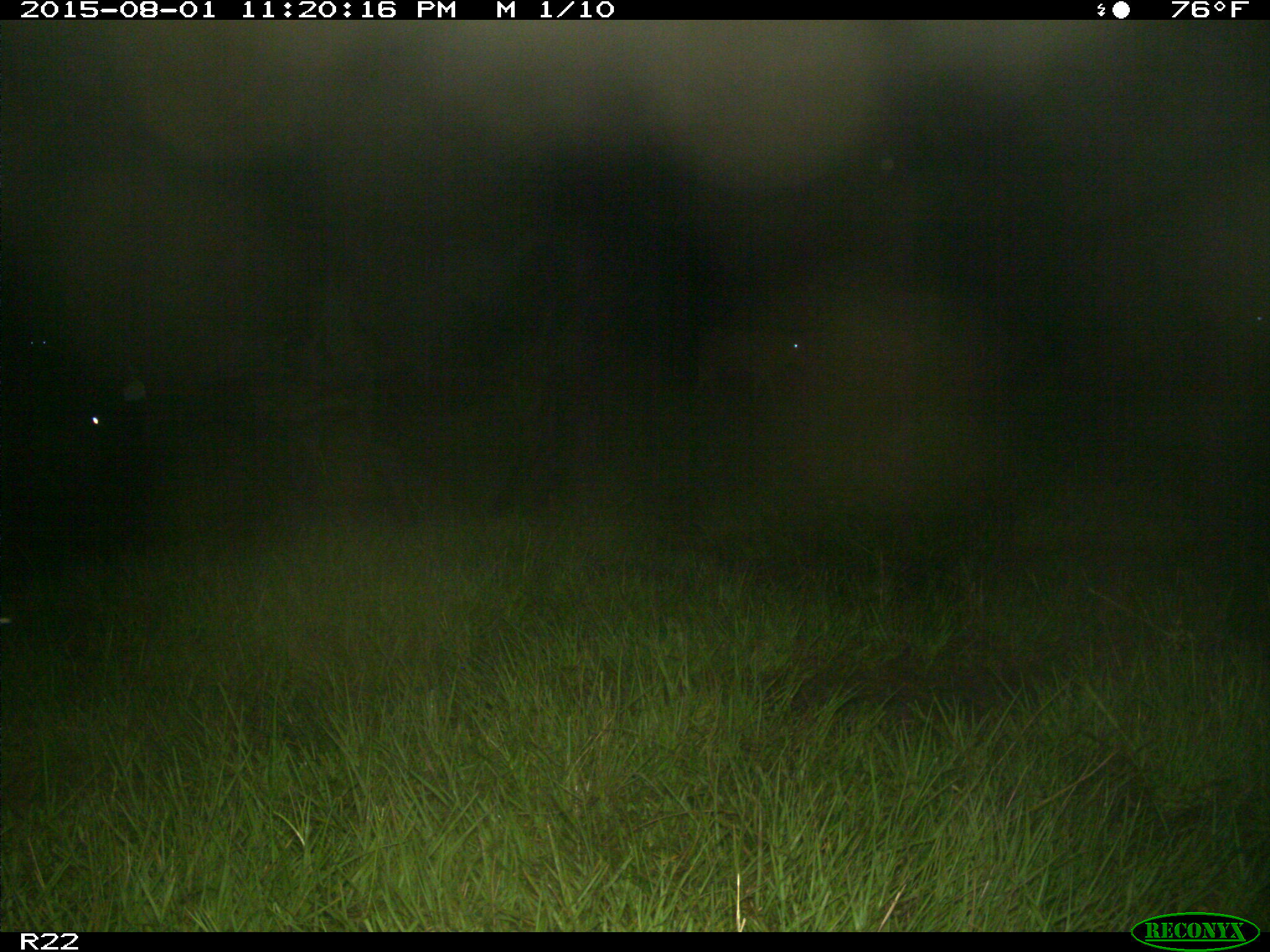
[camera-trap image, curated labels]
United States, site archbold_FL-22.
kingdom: Animalia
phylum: Chordata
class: Mammalia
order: Artiodactyla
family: Bovidae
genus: Bos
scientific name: Bos taurus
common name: domestic cow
Bos taurus (domestic cow).